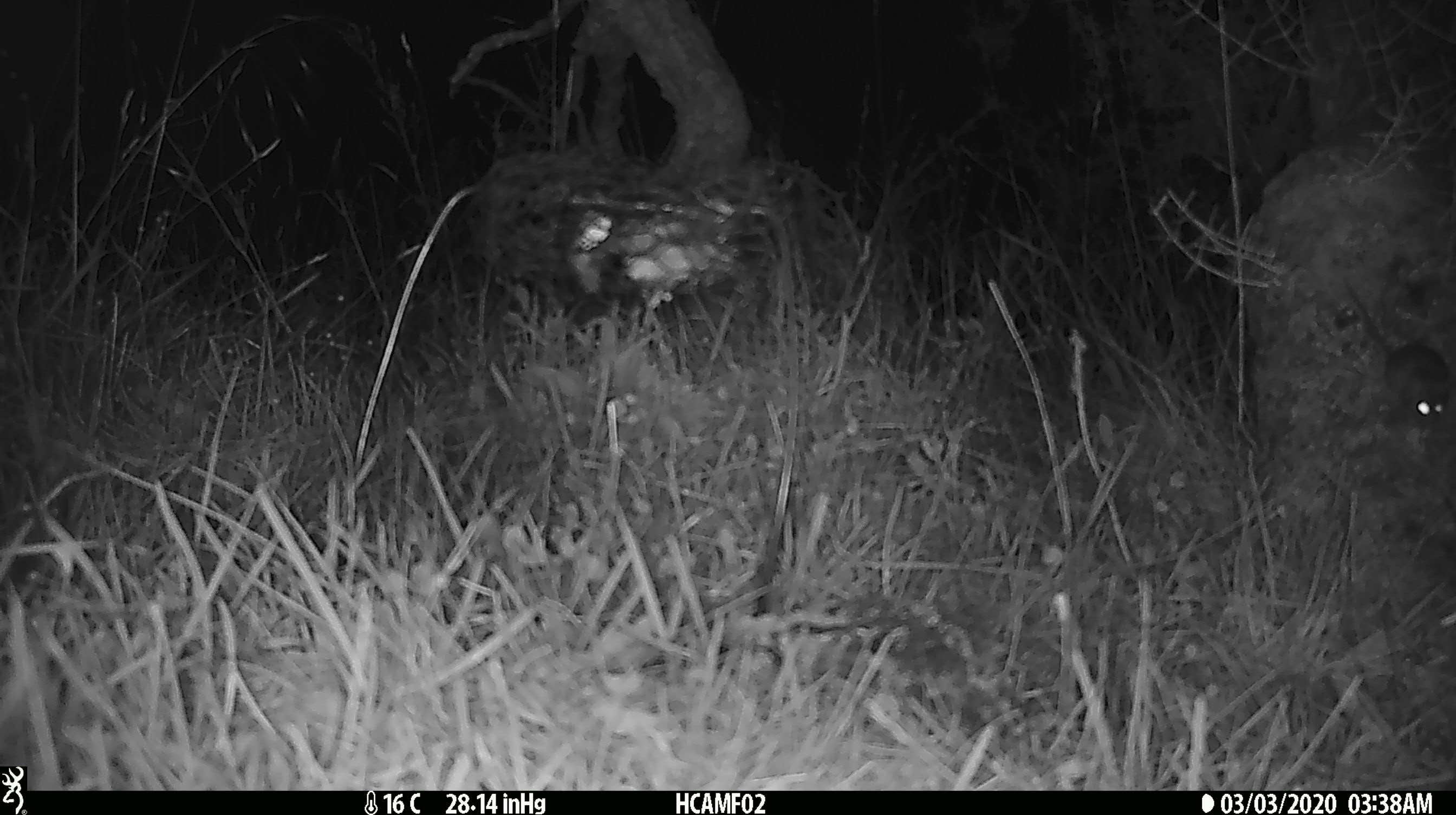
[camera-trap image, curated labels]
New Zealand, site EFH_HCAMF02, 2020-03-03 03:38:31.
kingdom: Animalia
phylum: Chordata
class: Mammalia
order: Rodentia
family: Muridae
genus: Mus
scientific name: Mus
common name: mouse